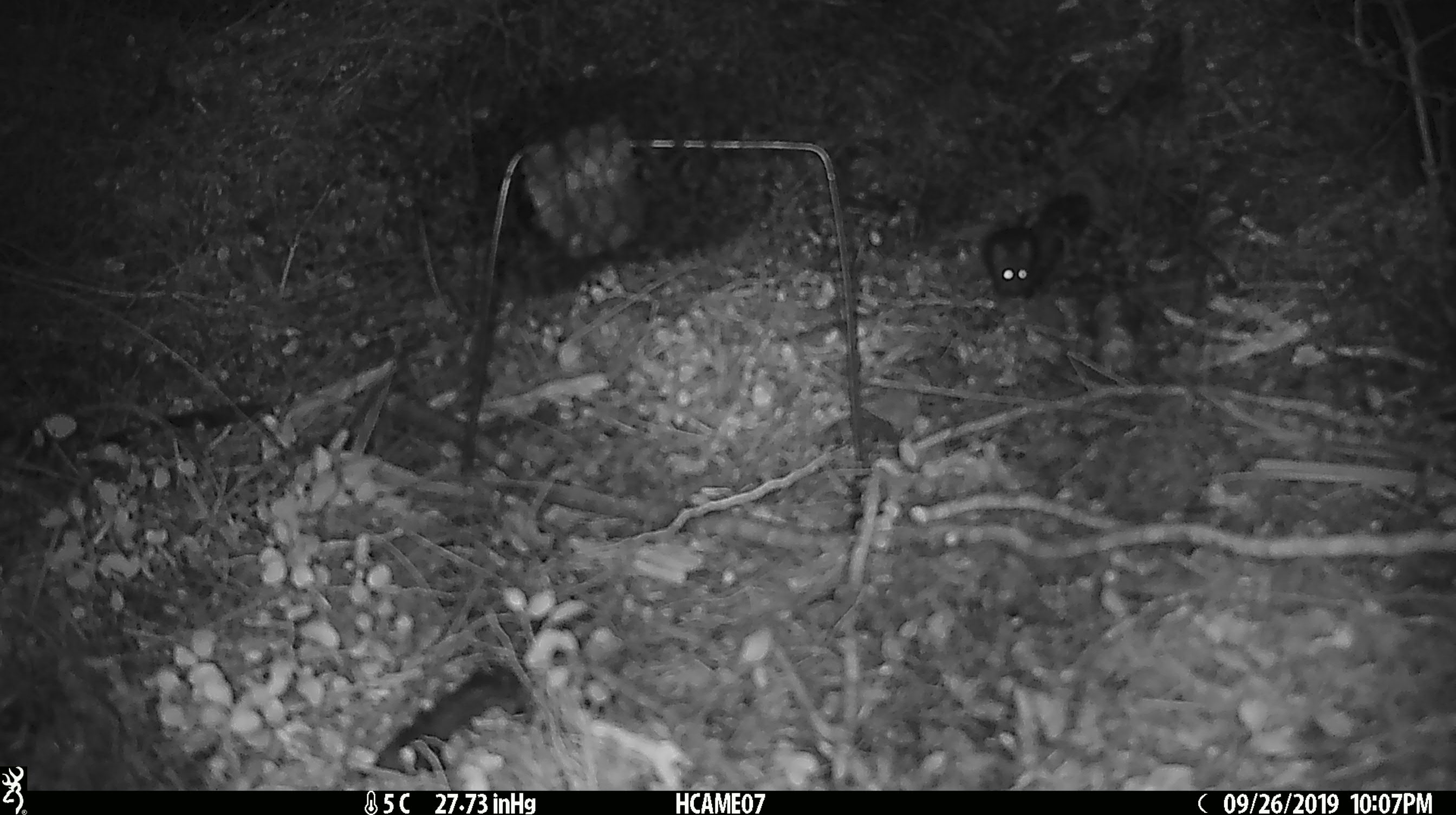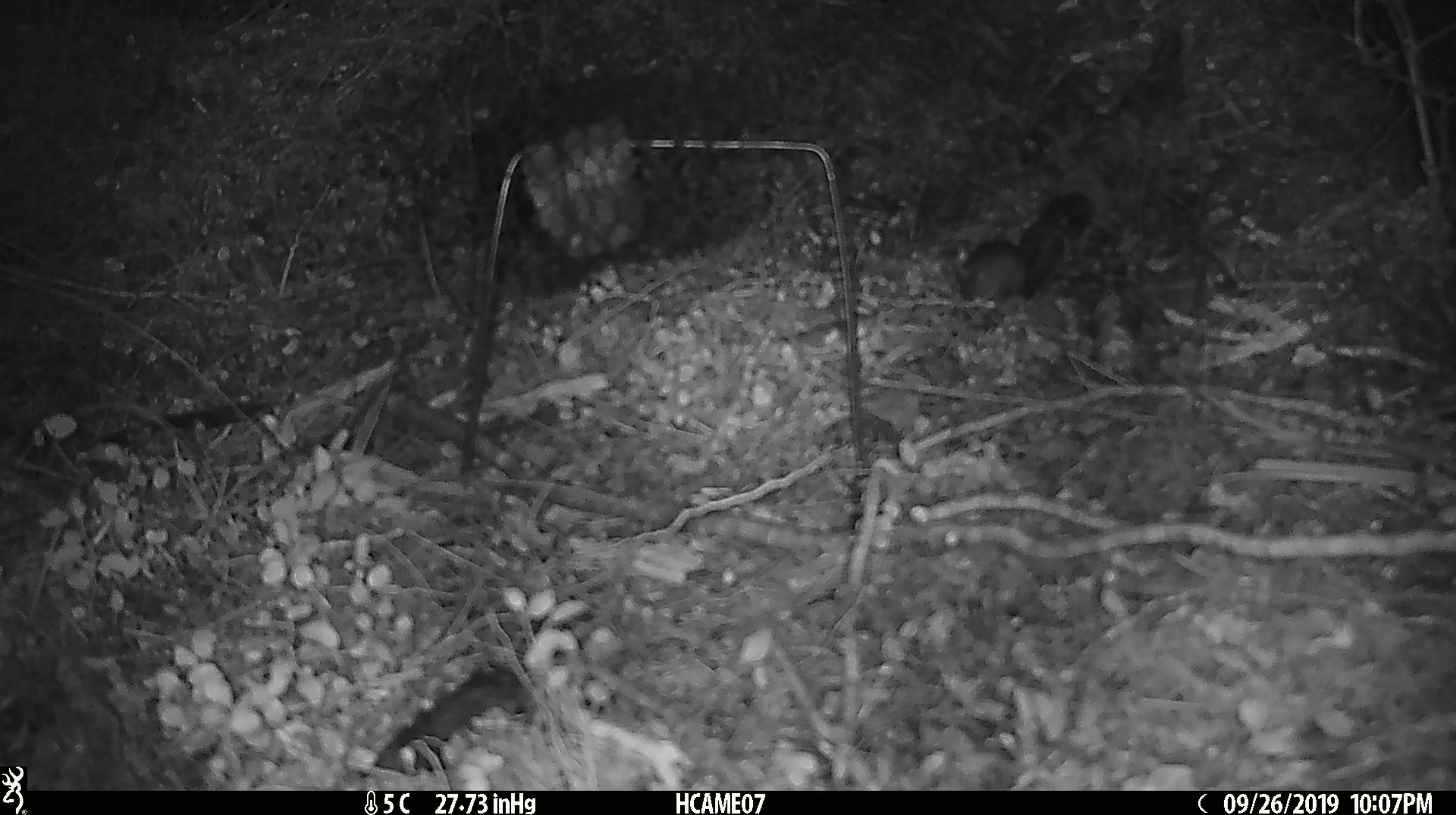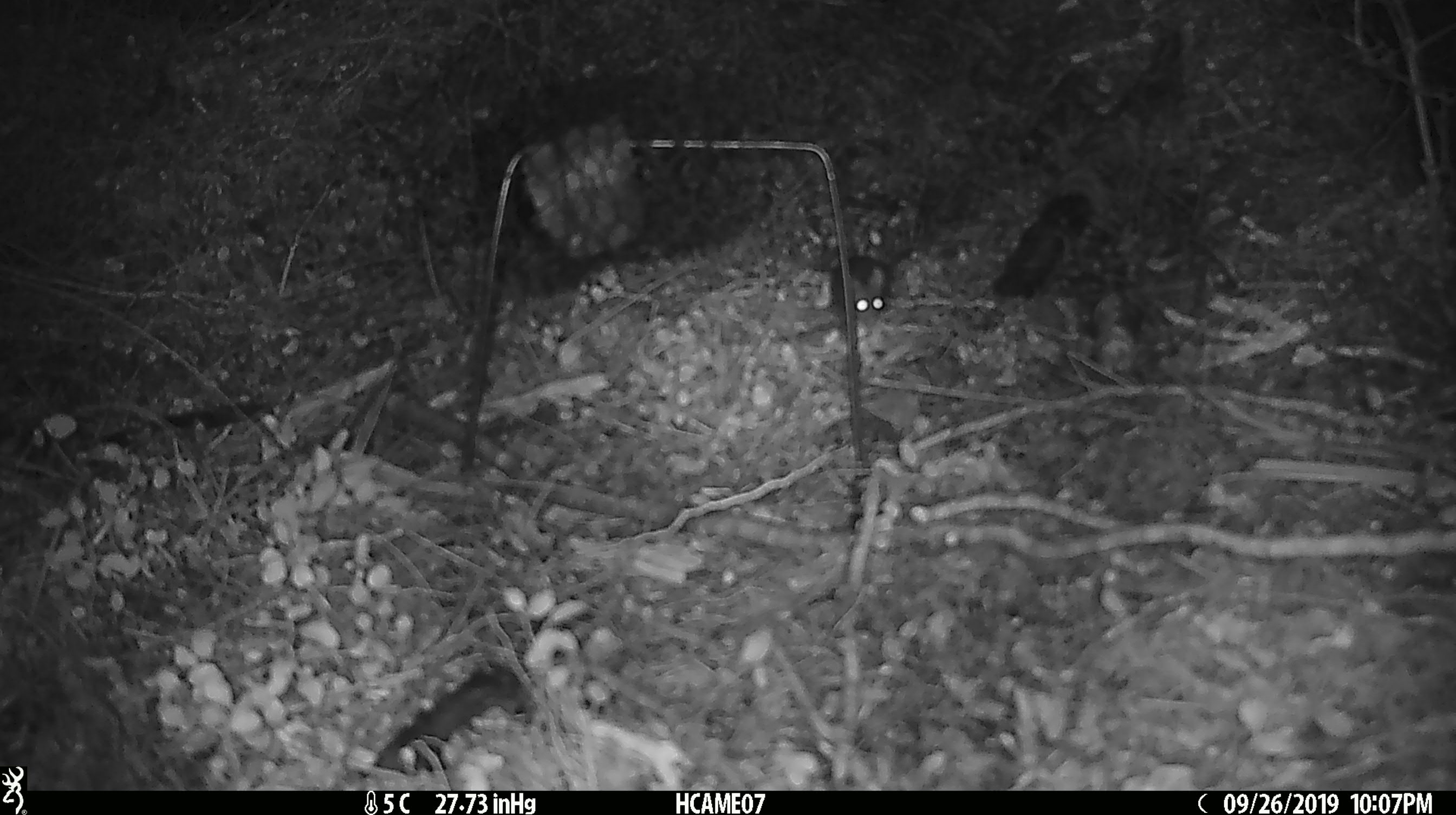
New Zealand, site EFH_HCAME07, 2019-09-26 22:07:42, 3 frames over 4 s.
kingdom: Animalia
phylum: Chordata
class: Mammalia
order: Rodentia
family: Muridae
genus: Mus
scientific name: Mus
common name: mouse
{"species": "mouse (Mus)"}